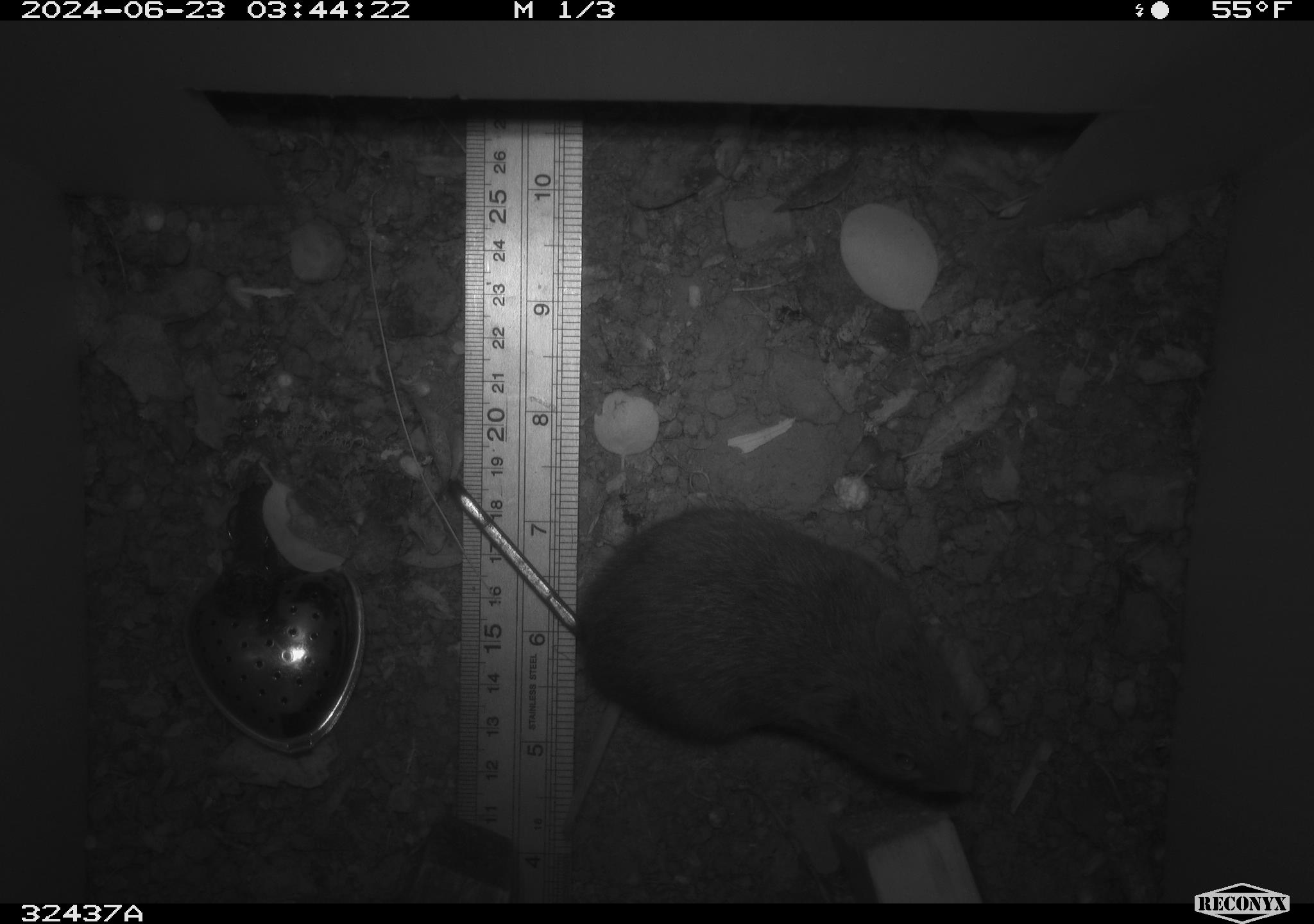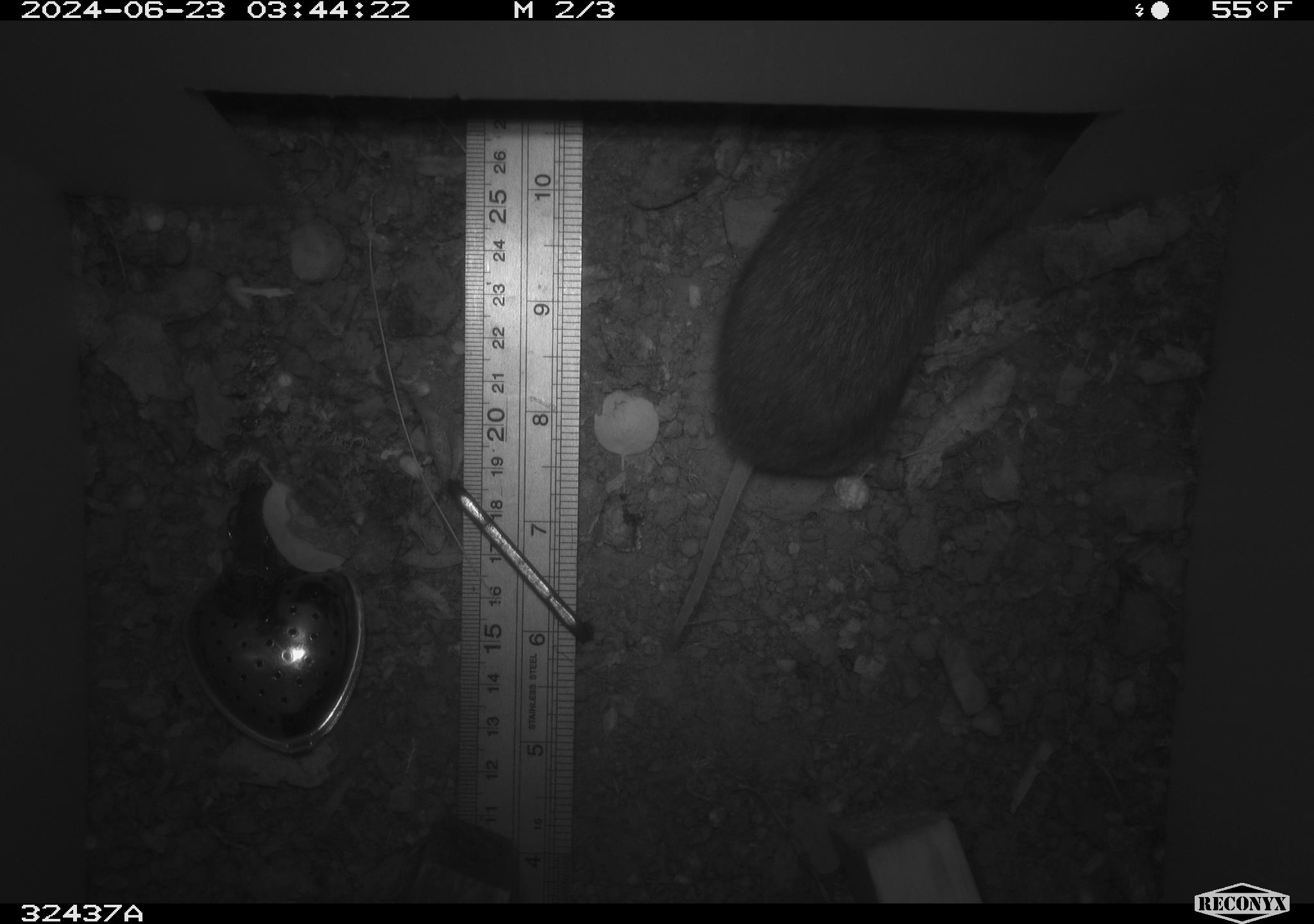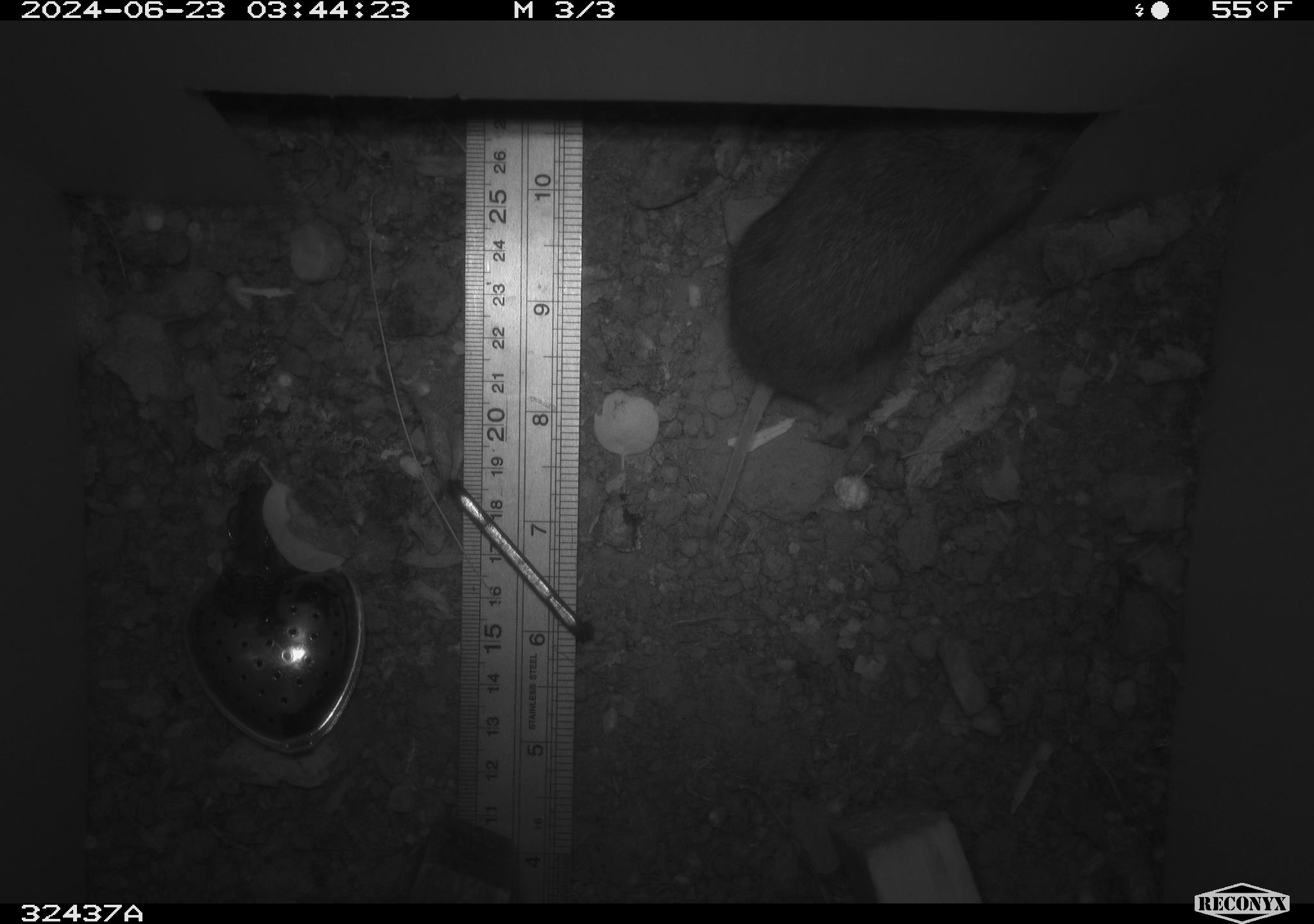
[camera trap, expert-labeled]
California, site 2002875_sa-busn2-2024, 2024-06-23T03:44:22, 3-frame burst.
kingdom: Animalia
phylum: Chordata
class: Mammalia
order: Rodentia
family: Cricetidae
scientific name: Arvicolinae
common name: voles, lemmings, and muskrats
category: arvicolinae subfamily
Arvicolinae subfamily (voles, lemmings, and muskrats) (Arvicolinae).